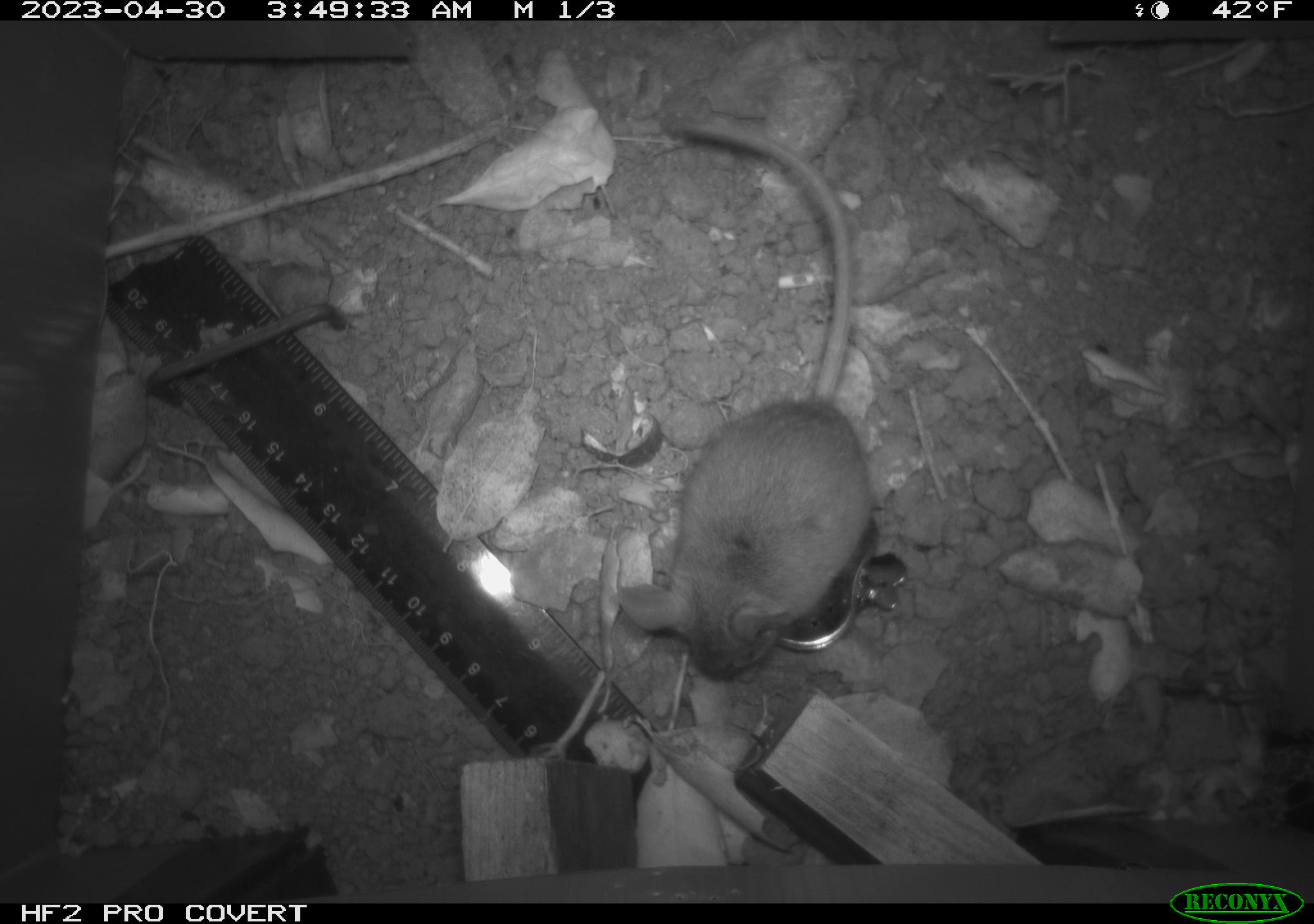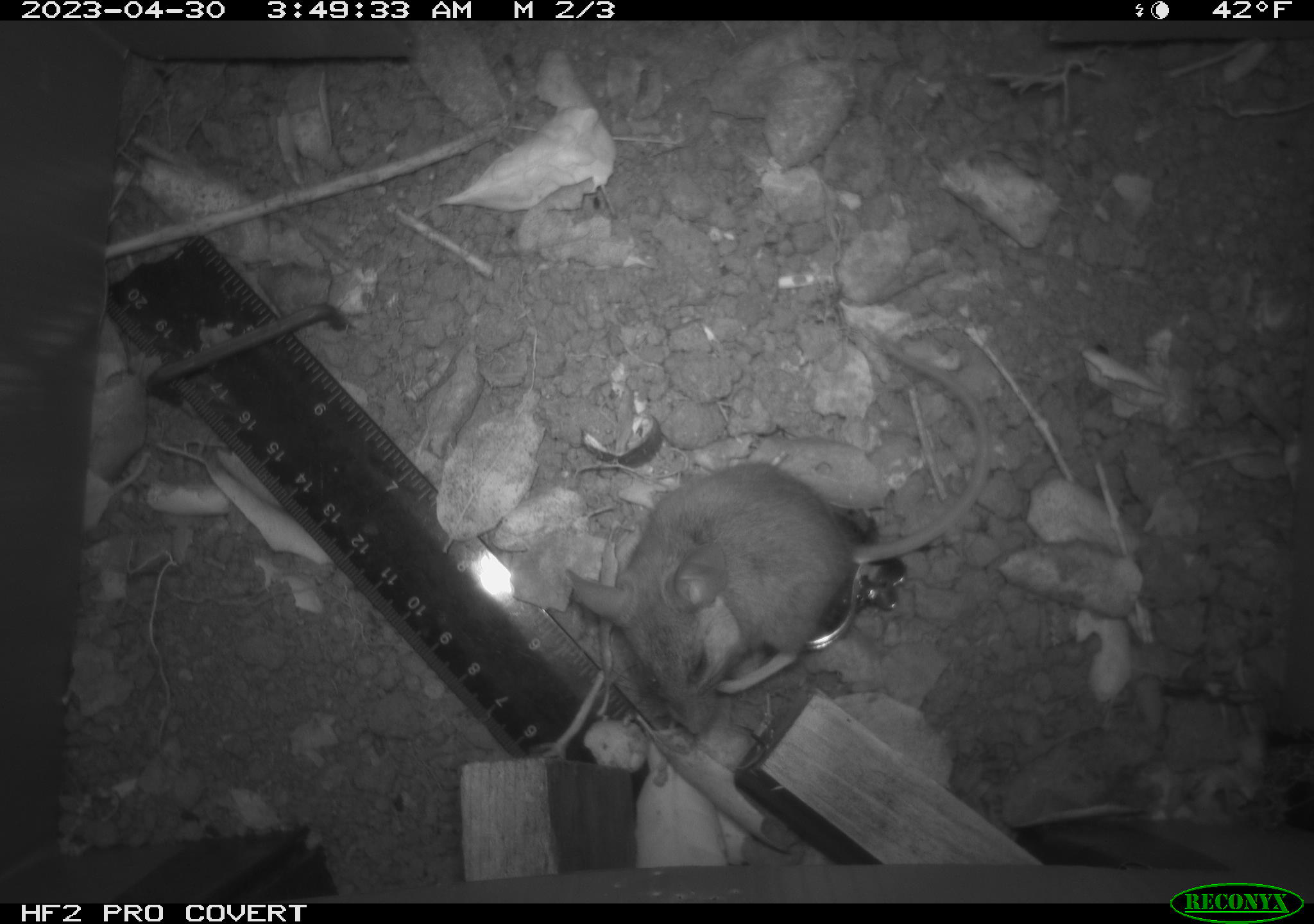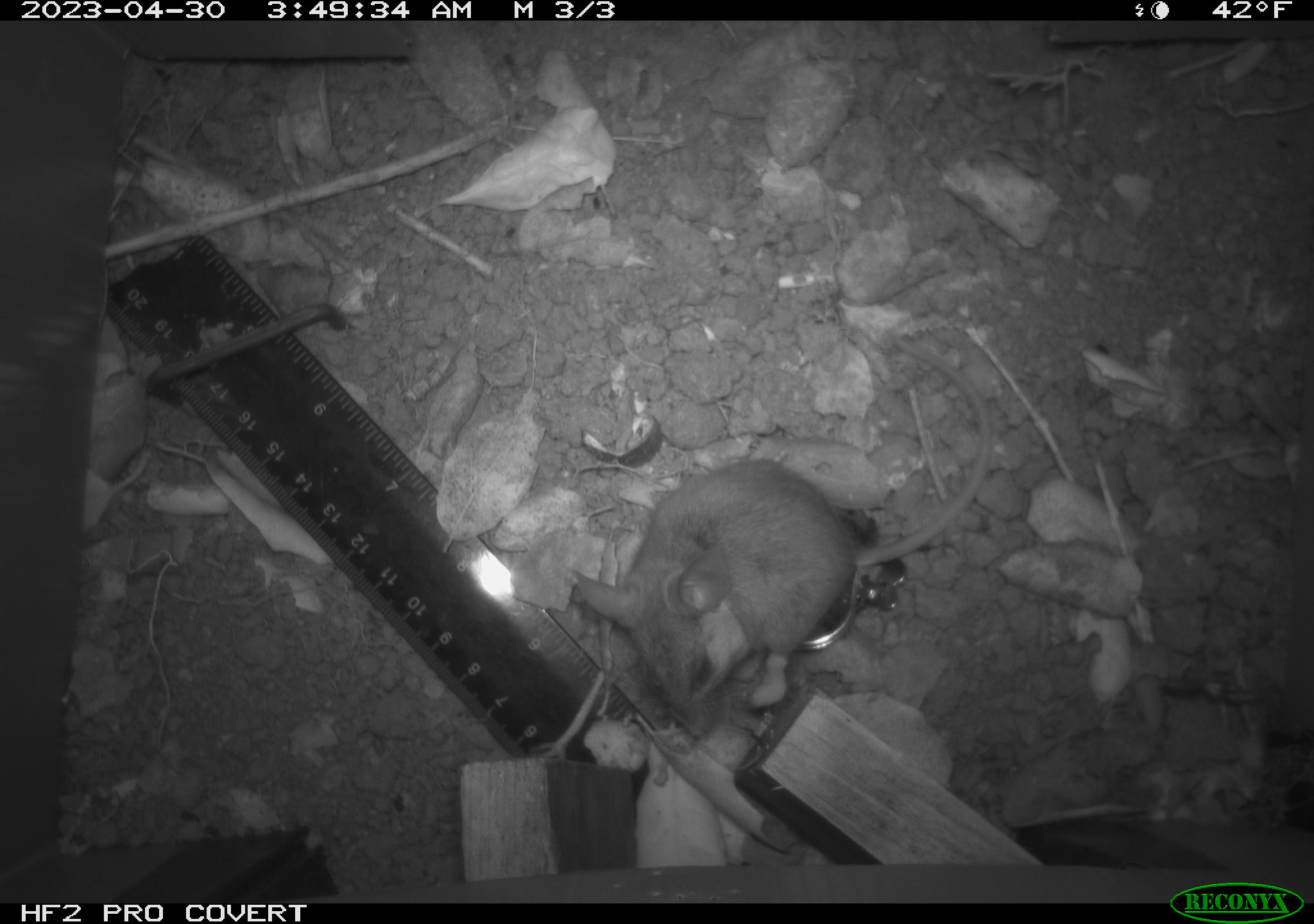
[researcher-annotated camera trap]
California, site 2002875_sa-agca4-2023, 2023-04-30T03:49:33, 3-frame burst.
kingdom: Animalia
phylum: Chordata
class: Mammalia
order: Rodentia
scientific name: Rodentia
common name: mouse species